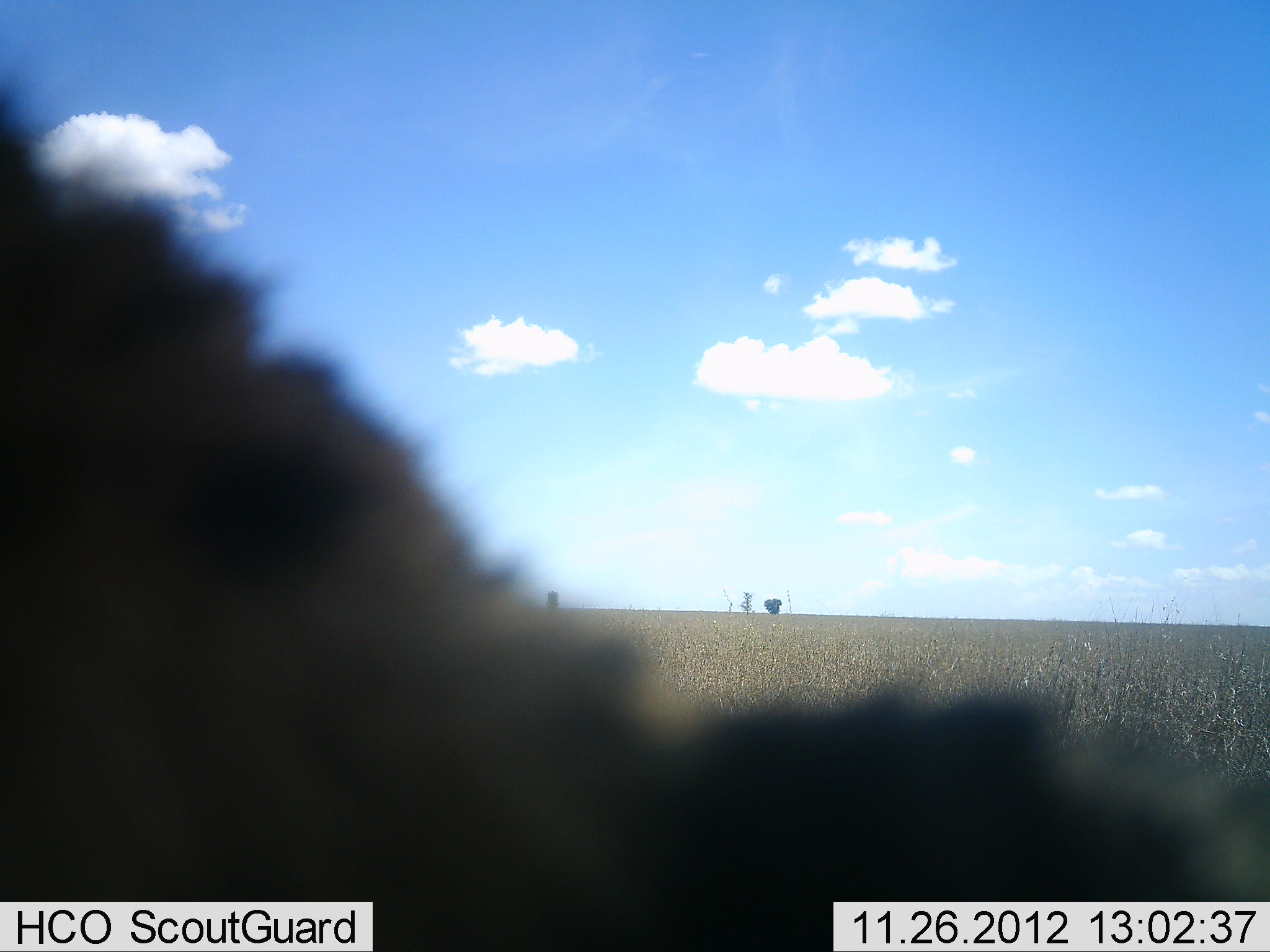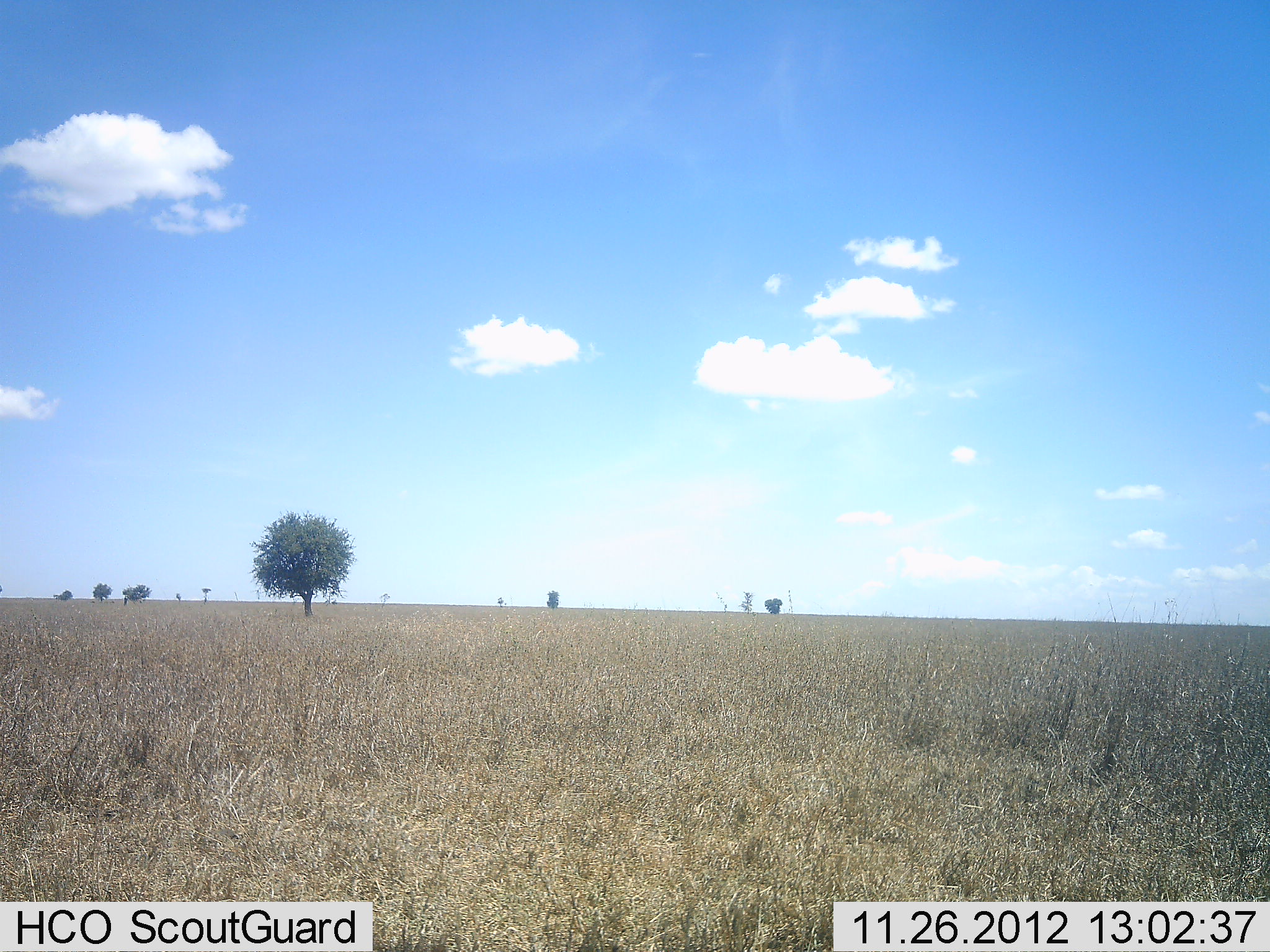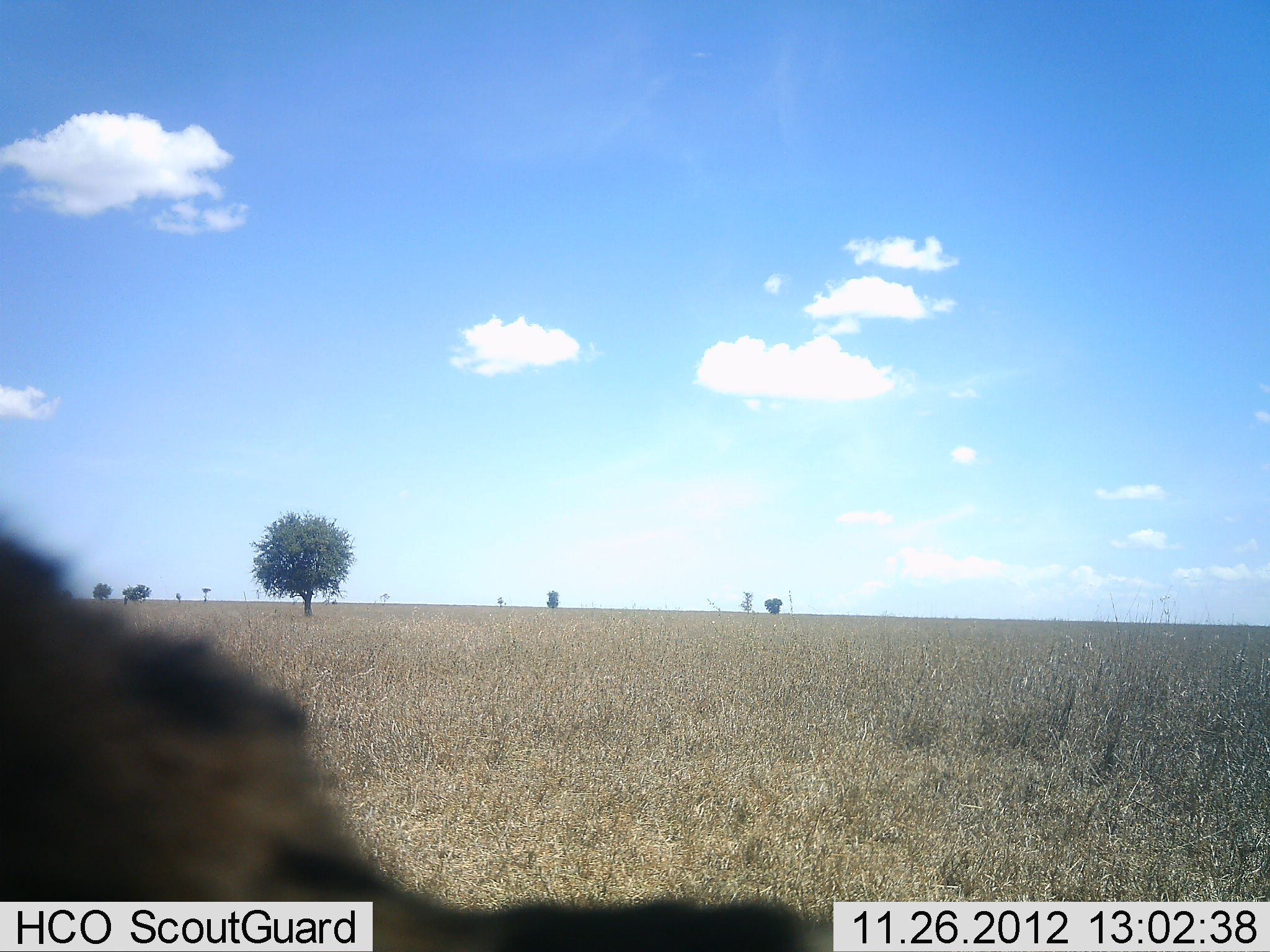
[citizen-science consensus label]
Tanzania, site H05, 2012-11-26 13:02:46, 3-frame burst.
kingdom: Animalia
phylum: Chordata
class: Mammalia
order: Carnivora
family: Hyaenidae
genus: Crocuta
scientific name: Crocuta crocuta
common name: spotted hyena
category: hyenaspotted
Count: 1.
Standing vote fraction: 12%.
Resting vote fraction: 0%.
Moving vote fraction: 88%.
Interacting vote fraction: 0%.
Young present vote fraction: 0%.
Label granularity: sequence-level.